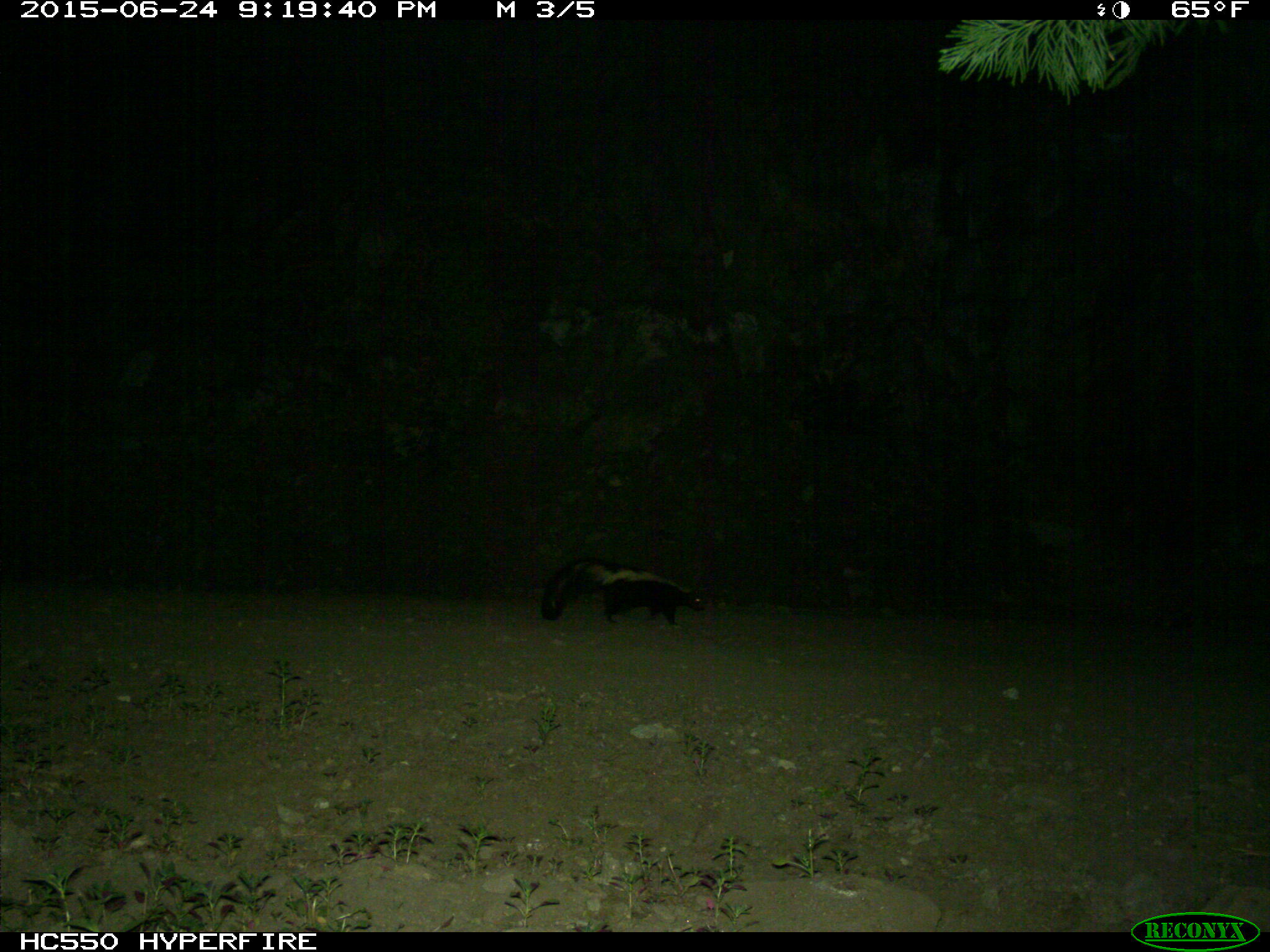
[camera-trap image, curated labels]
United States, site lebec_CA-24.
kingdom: Animalia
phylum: Chordata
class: Mammalia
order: Carnivora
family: Mephitidae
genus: Mephitis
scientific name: Mephitis mephitis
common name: striped skunk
Mephitis mephitis (striped skunk).